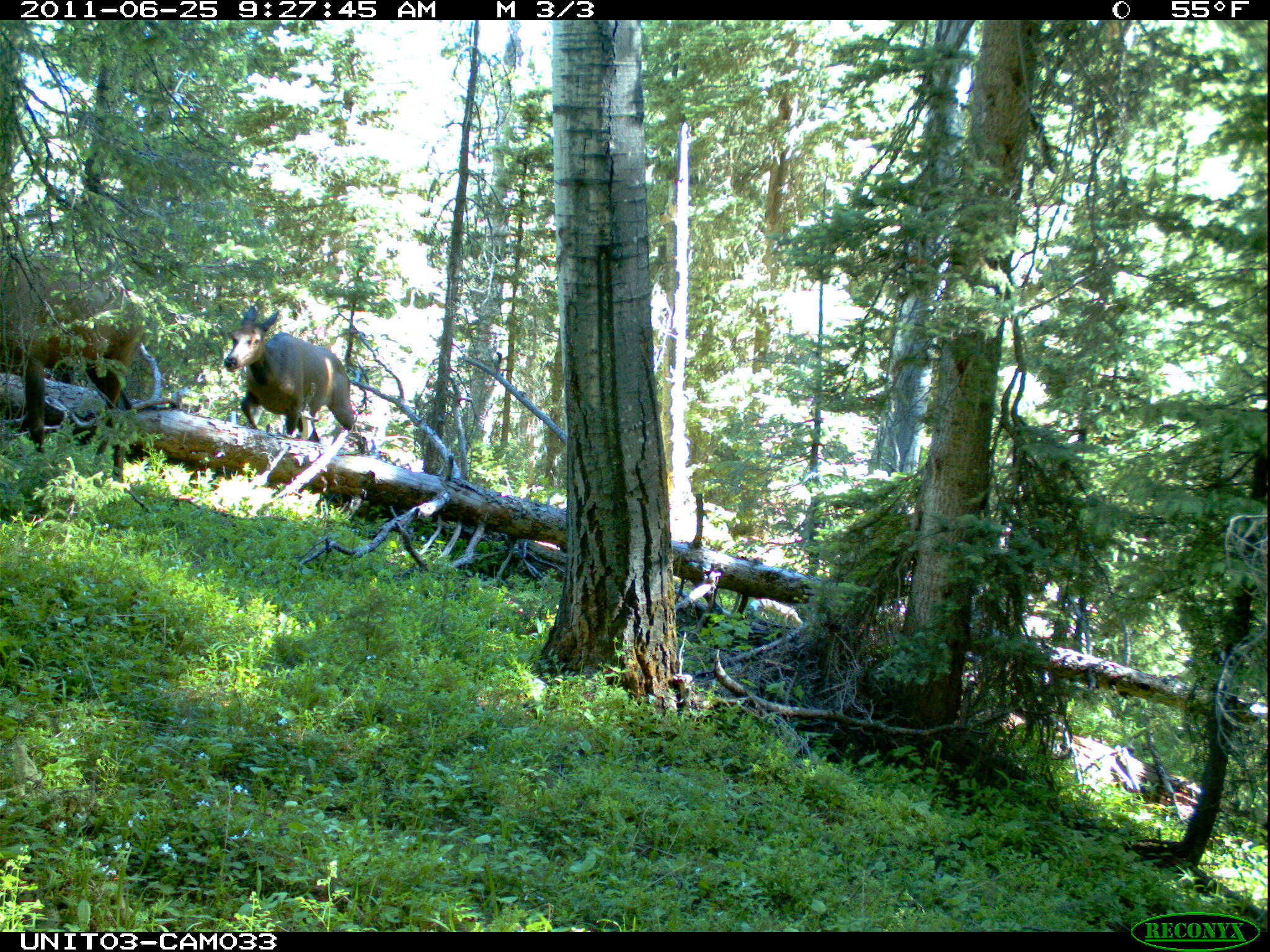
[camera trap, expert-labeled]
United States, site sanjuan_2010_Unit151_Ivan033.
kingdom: Animalia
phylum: Chordata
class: Mammalia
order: Artiodactyla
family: Cervidae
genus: Cervus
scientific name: Cervus elaphus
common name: red deer